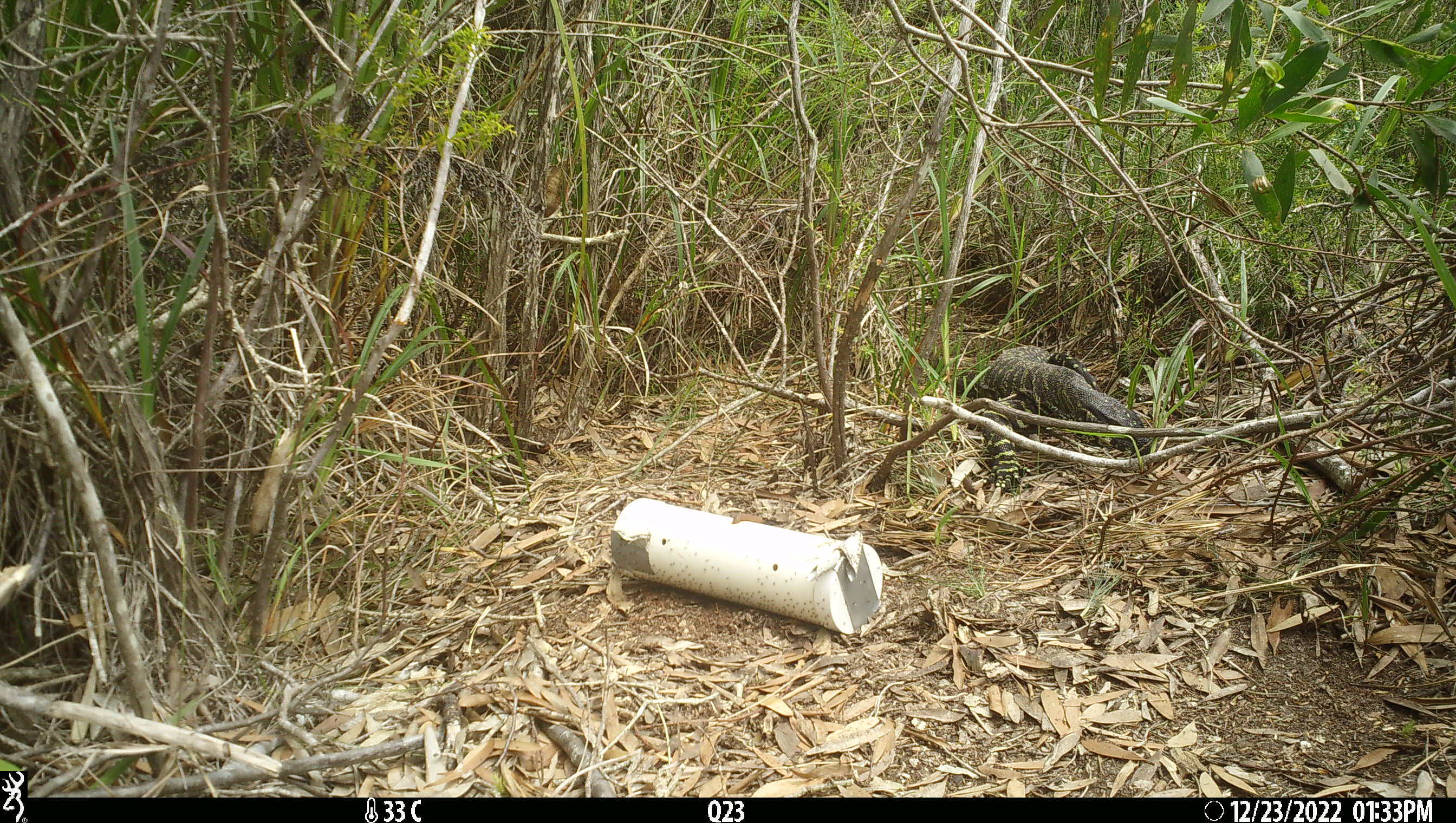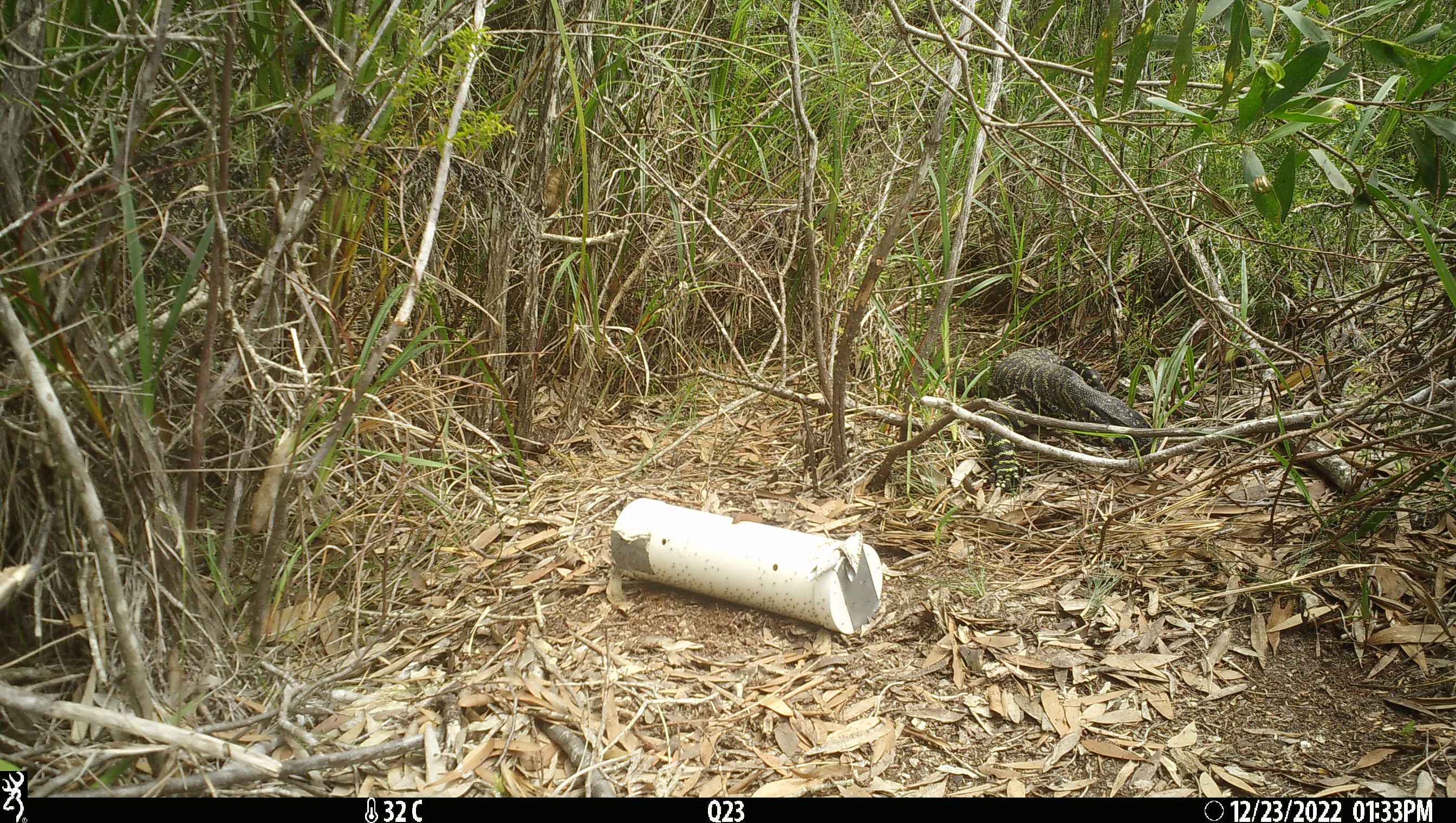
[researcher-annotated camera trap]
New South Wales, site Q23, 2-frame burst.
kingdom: Animalia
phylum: Chordata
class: Reptilia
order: Squamata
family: Varanidae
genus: Varanus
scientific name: Varanus varius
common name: lace monitor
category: goanna